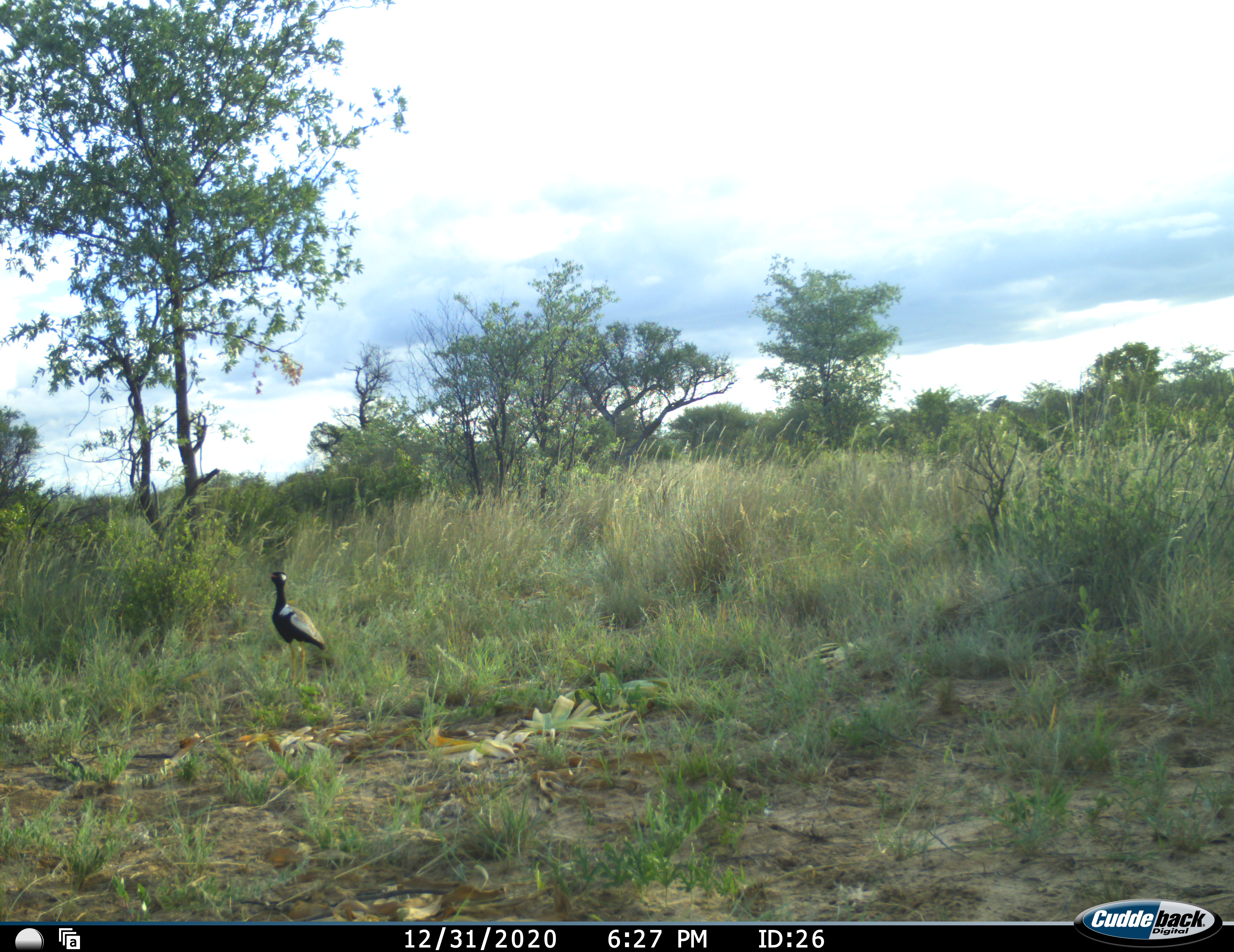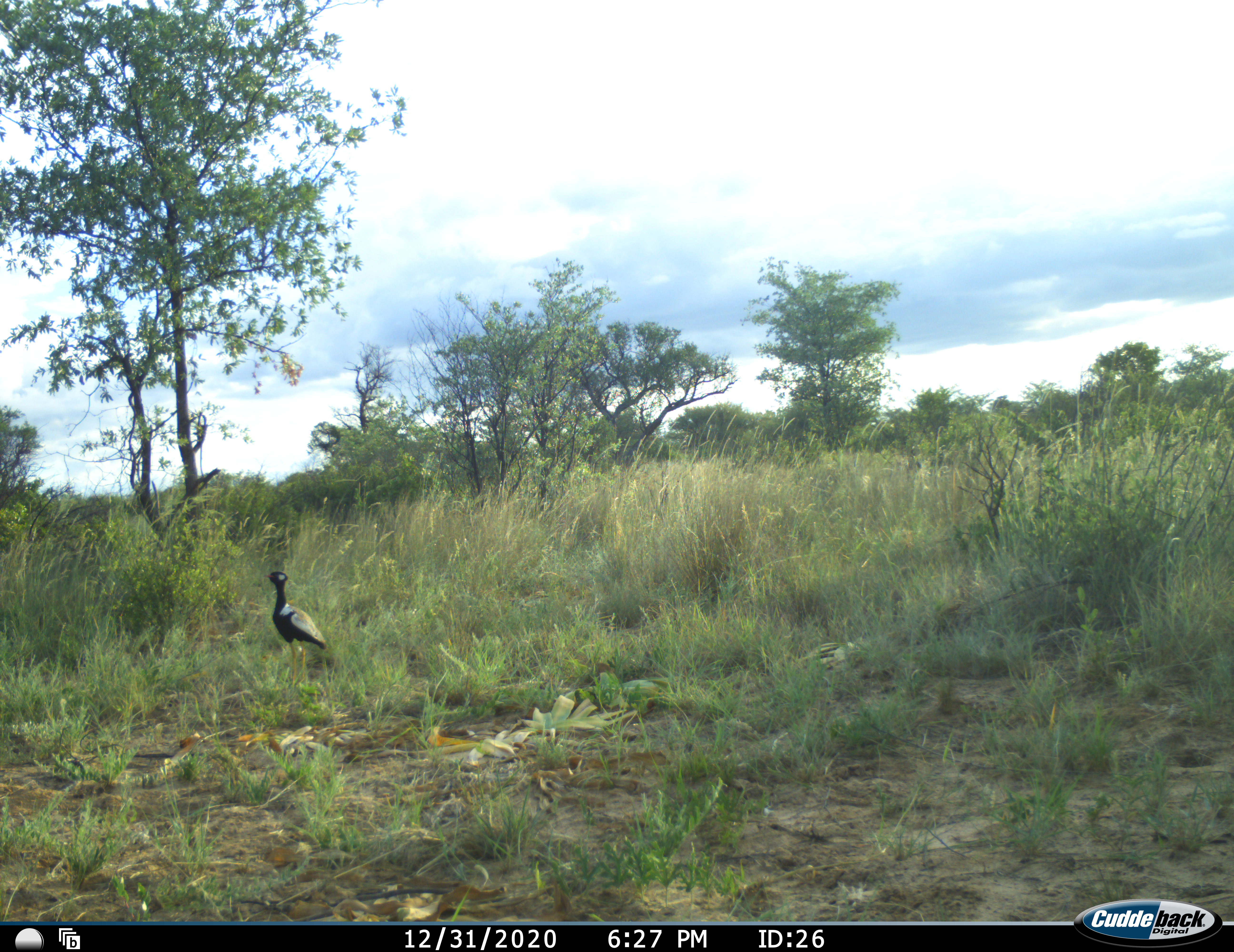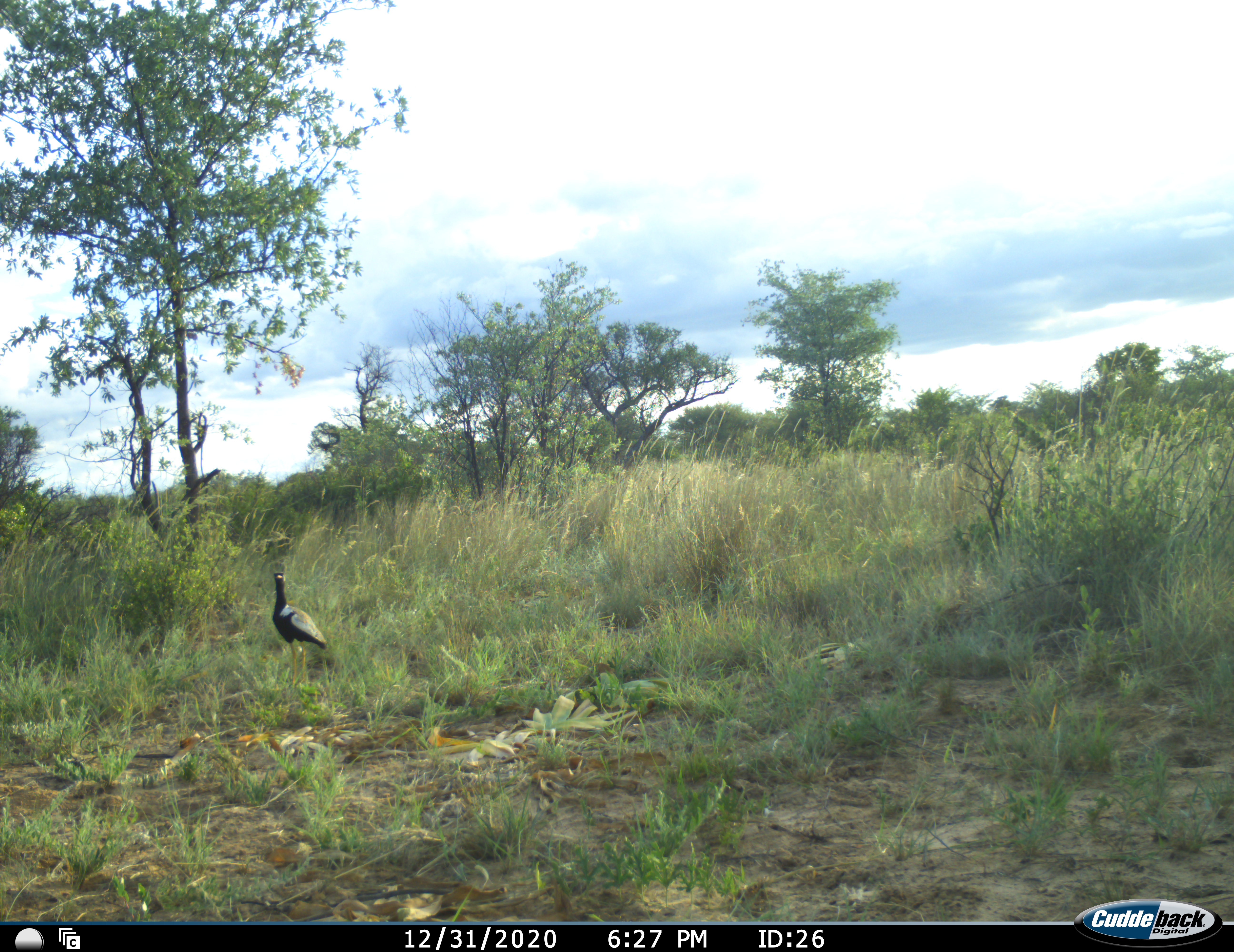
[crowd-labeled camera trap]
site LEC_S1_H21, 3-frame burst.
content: unidentified animal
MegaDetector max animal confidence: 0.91